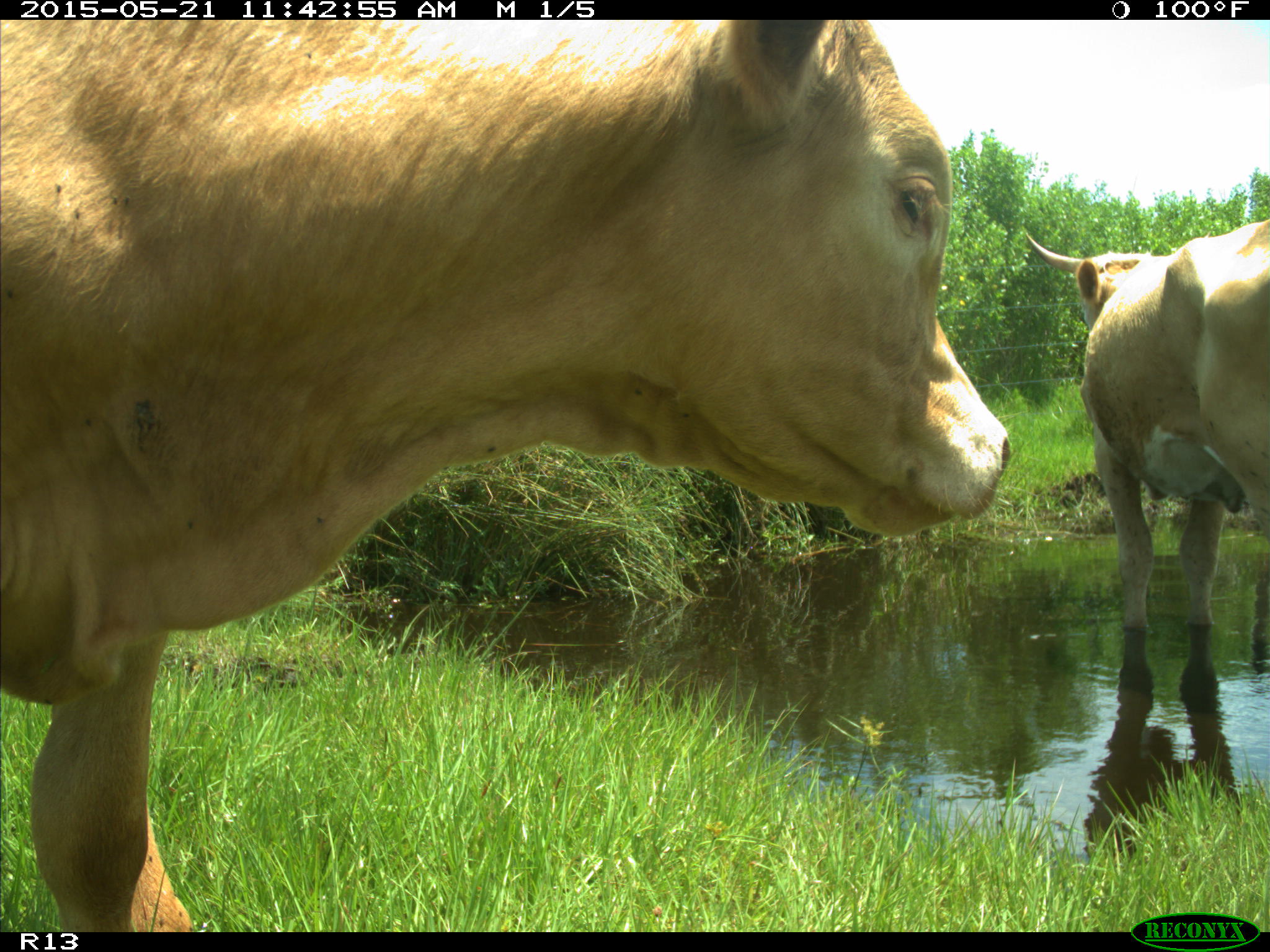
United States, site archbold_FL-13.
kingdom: Animalia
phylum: Chordata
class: Mammalia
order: Artiodactyla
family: Bovidae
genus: Bos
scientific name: Bos taurus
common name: domestic cow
Bos taurus (domestic cow).